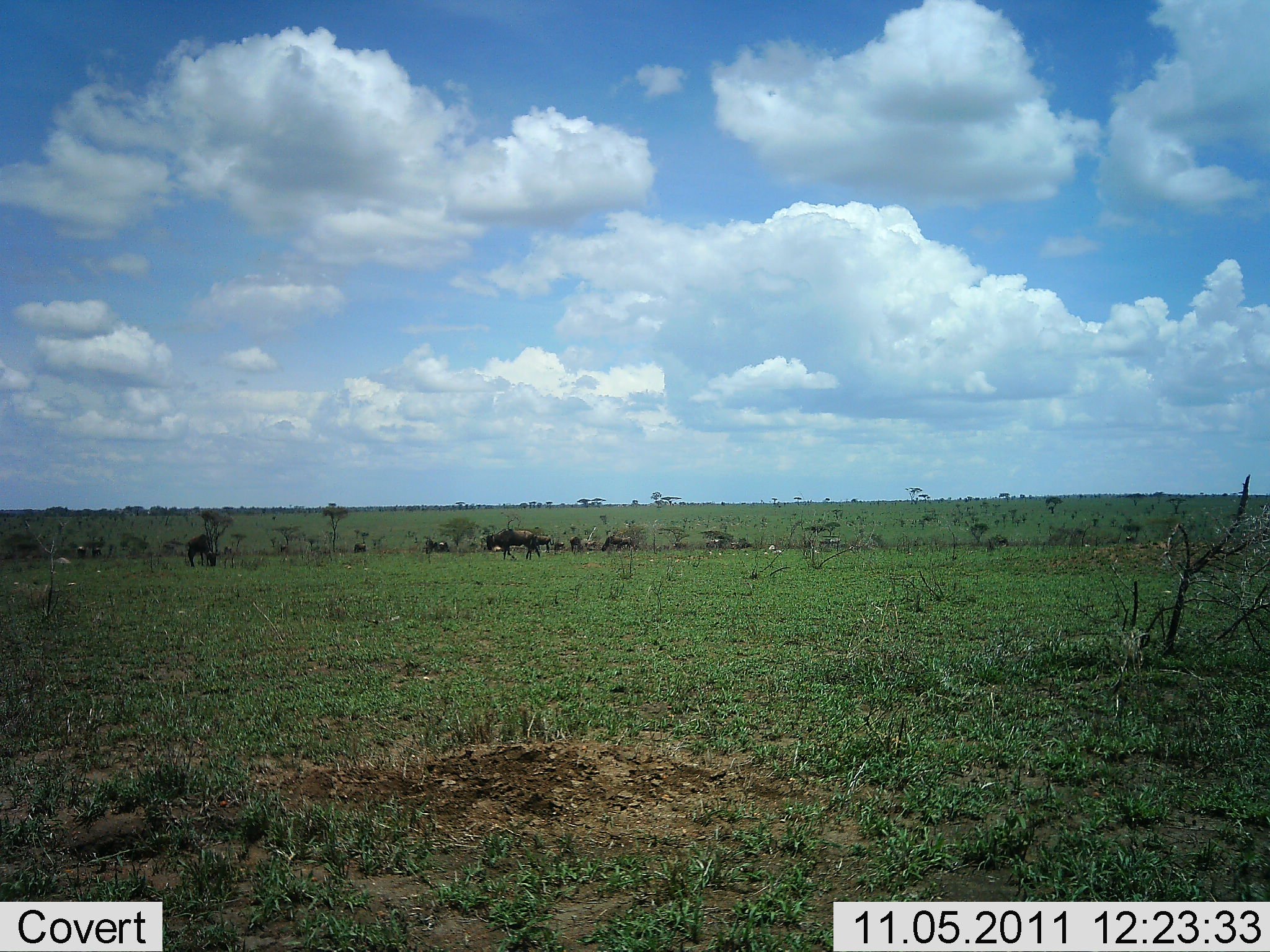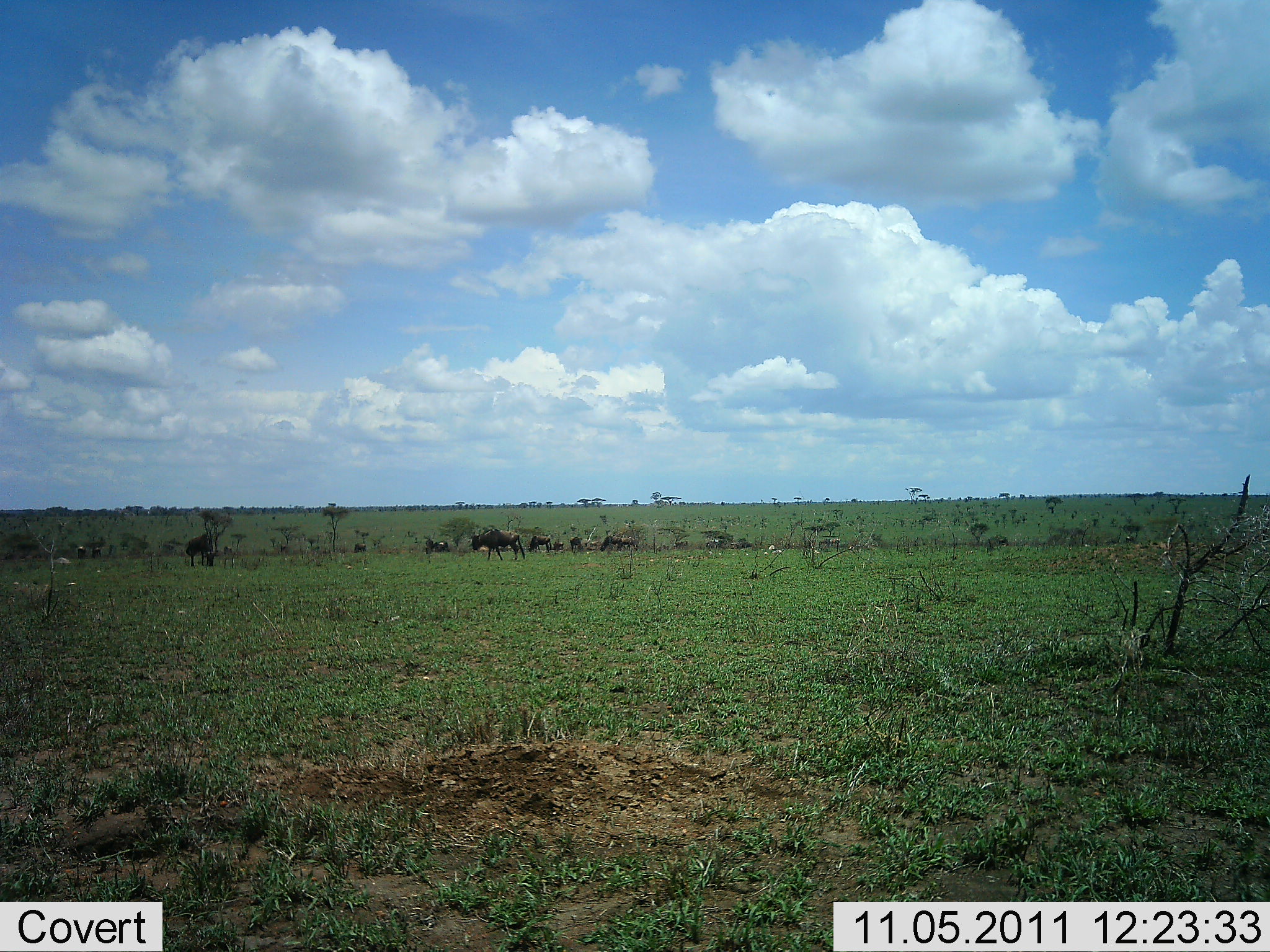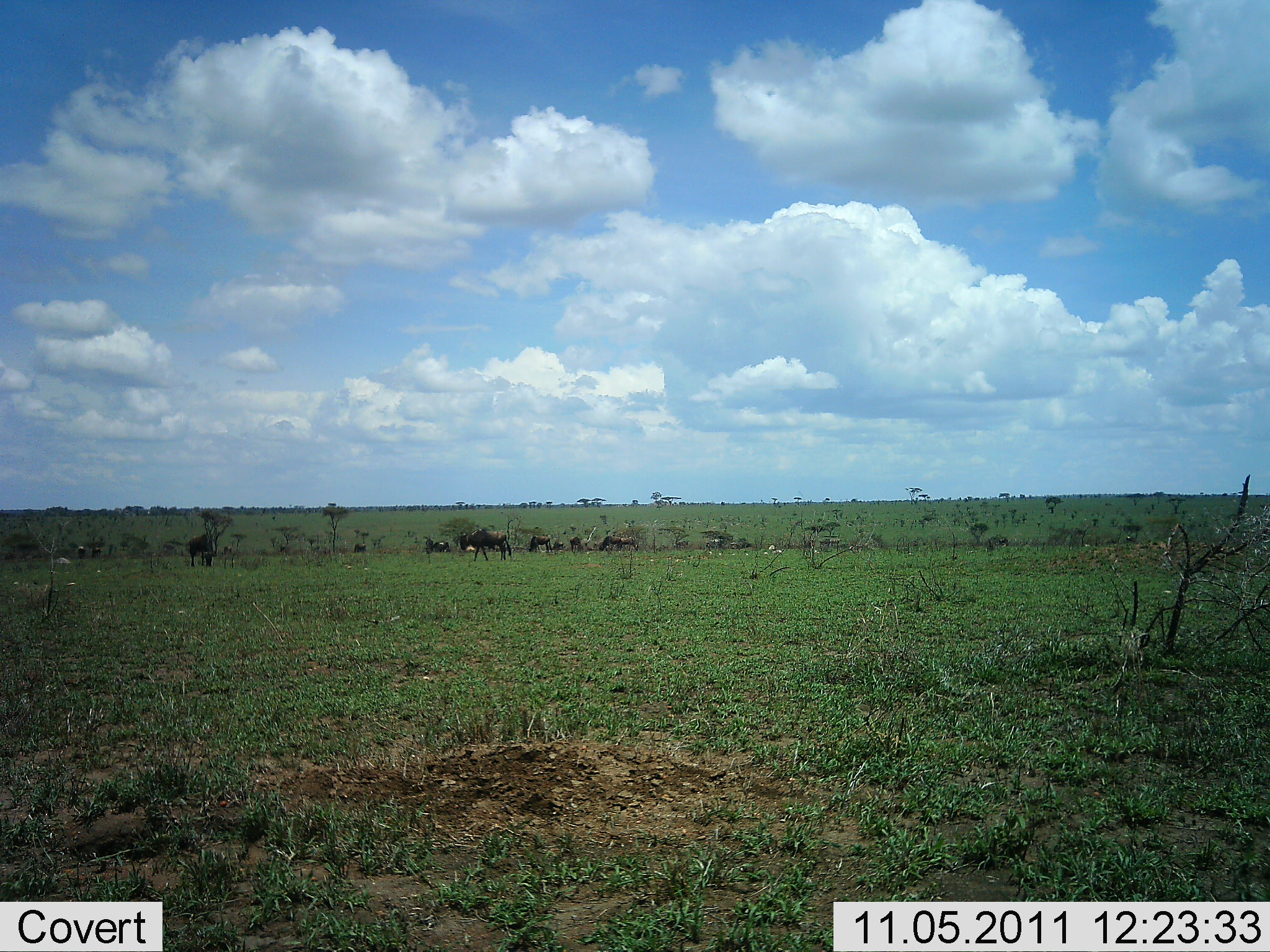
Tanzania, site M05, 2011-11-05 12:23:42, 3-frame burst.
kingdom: Animalia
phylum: Chordata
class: Mammalia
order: Artiodactyla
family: Bovidae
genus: Connochaetes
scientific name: Connochaetes taurinus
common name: blue wildebeest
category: wildebeest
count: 8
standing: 23%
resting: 0%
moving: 54%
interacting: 0%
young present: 0%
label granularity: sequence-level